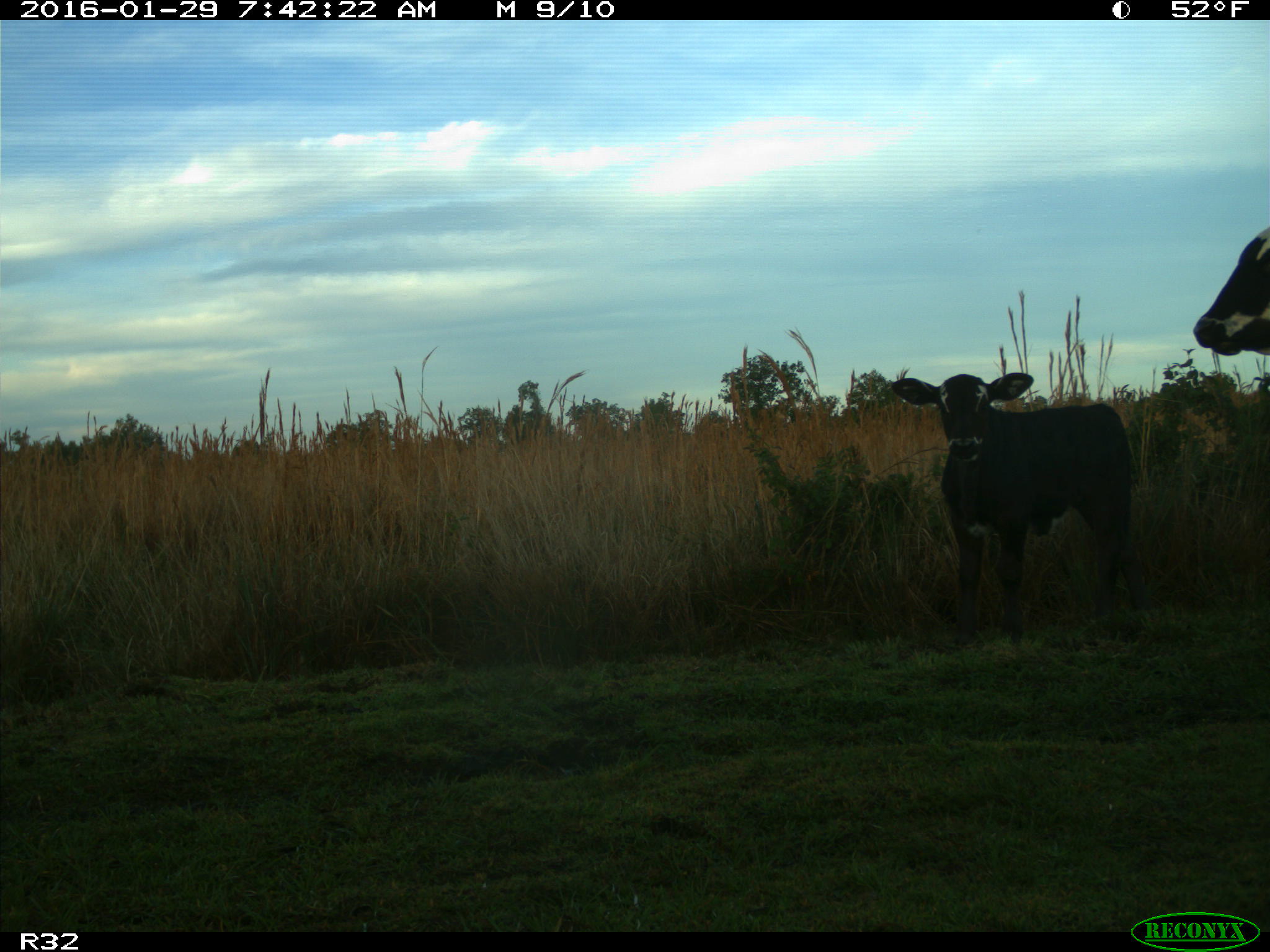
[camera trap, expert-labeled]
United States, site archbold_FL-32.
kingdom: Animalia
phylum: Chordata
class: Mammalia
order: Artiodactyla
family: Bovidae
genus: Bos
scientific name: Bos taurus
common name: domestic cow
Bos taurus (domestic cow).